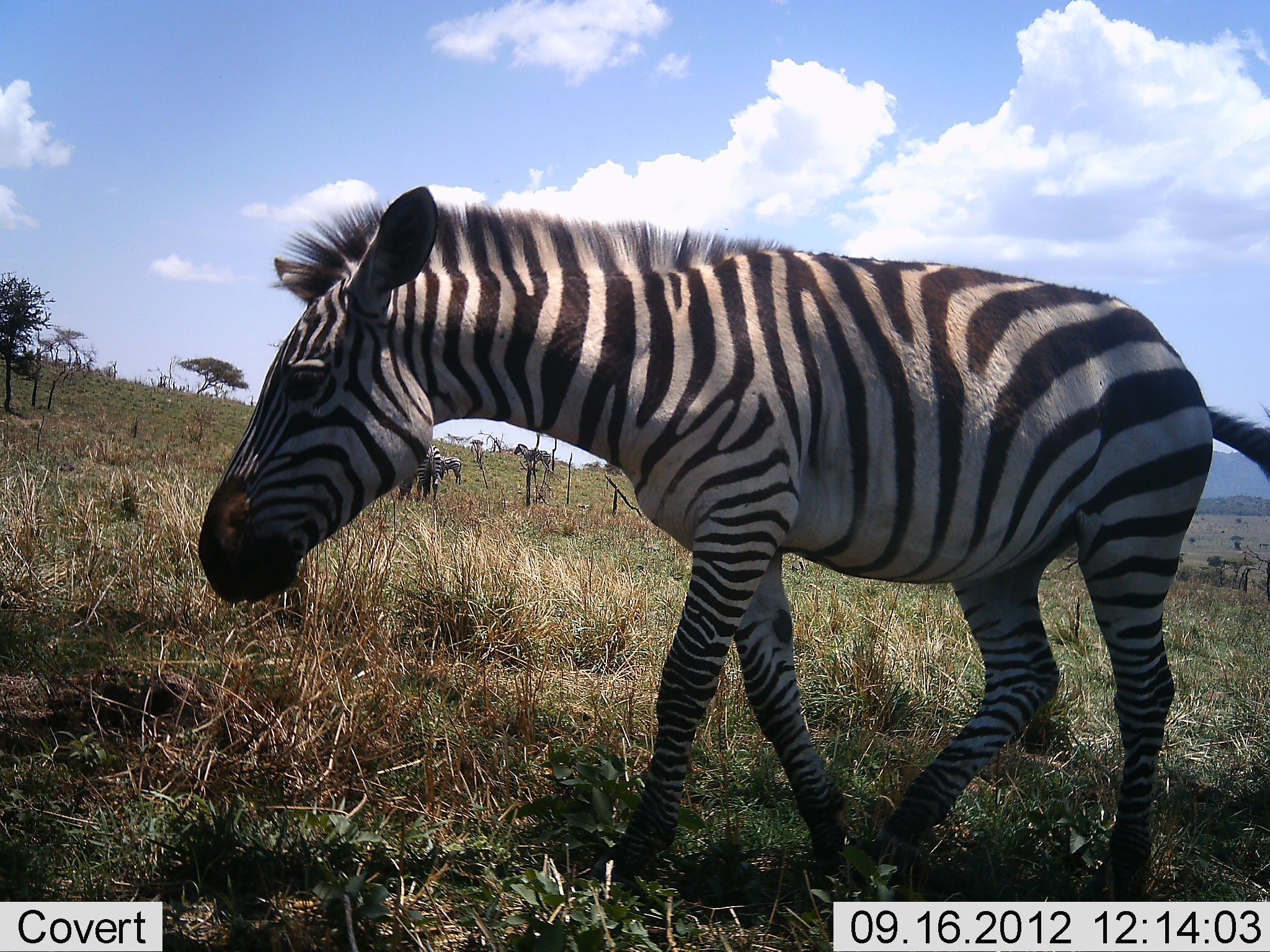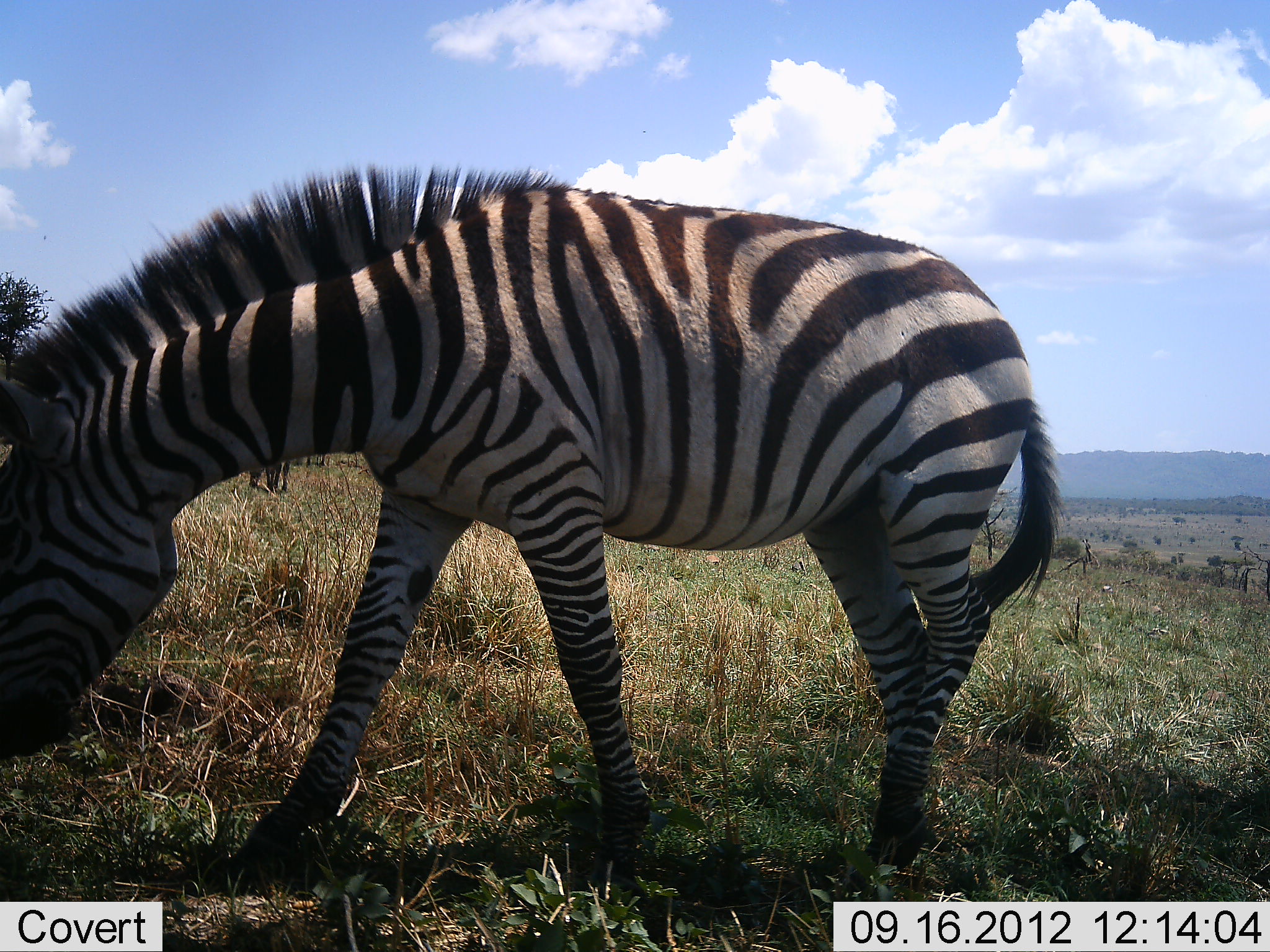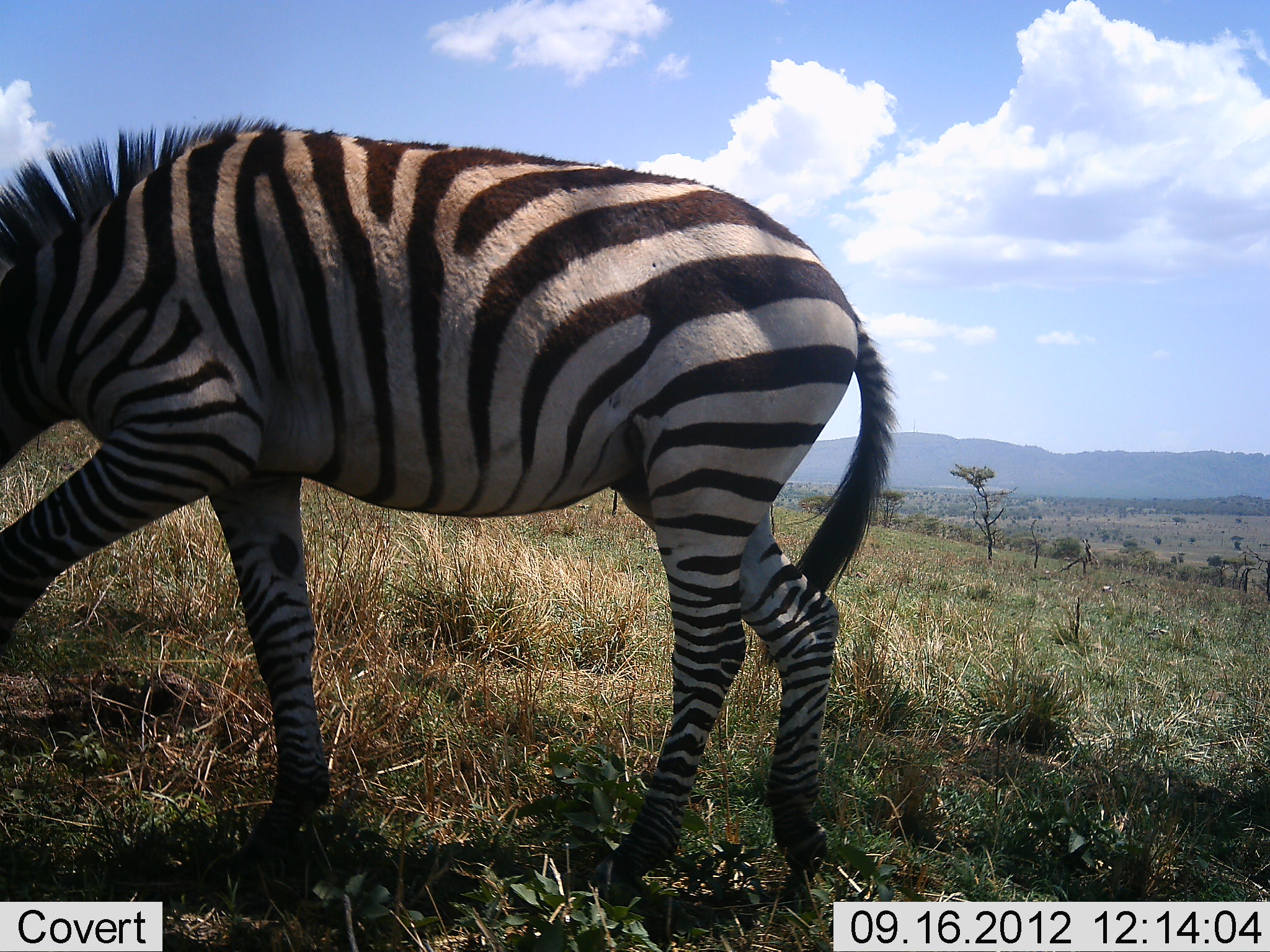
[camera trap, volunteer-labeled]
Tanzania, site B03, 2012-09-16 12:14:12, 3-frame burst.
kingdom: Animalia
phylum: Chordata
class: Mammalia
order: Perissodactyla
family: Equidae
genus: Equus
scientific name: Equus quagga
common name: plains zebra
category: zebra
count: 3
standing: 64%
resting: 0%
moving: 82%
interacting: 0%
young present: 0%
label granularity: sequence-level